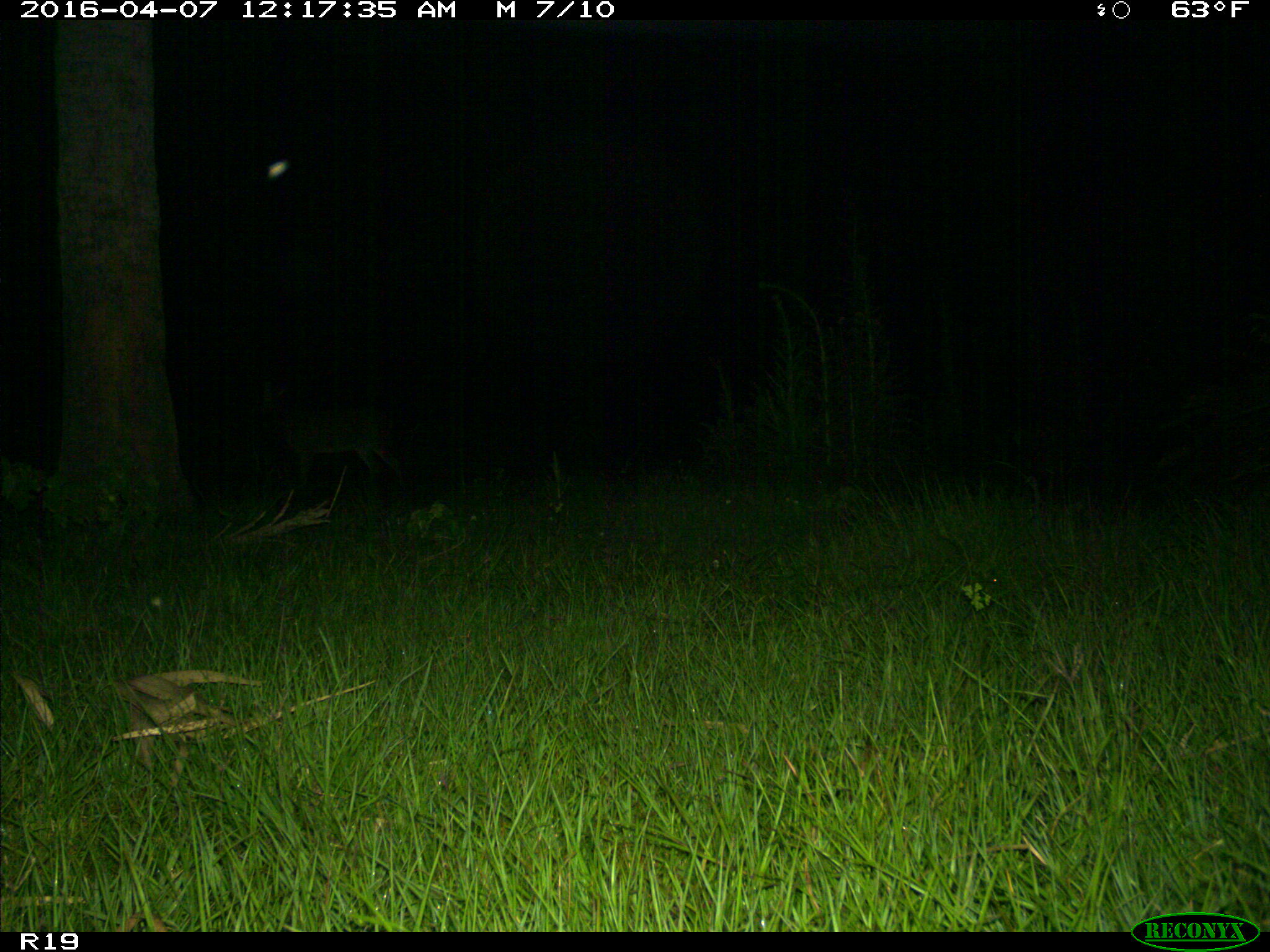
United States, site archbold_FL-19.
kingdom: Animalia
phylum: Chordata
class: Mammalia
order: Artiodactyla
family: Cervidae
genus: Odocoileus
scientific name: Odocoileus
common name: deer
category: unidentified deer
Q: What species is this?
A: Unidentified deer (deer) (Odocoileus).